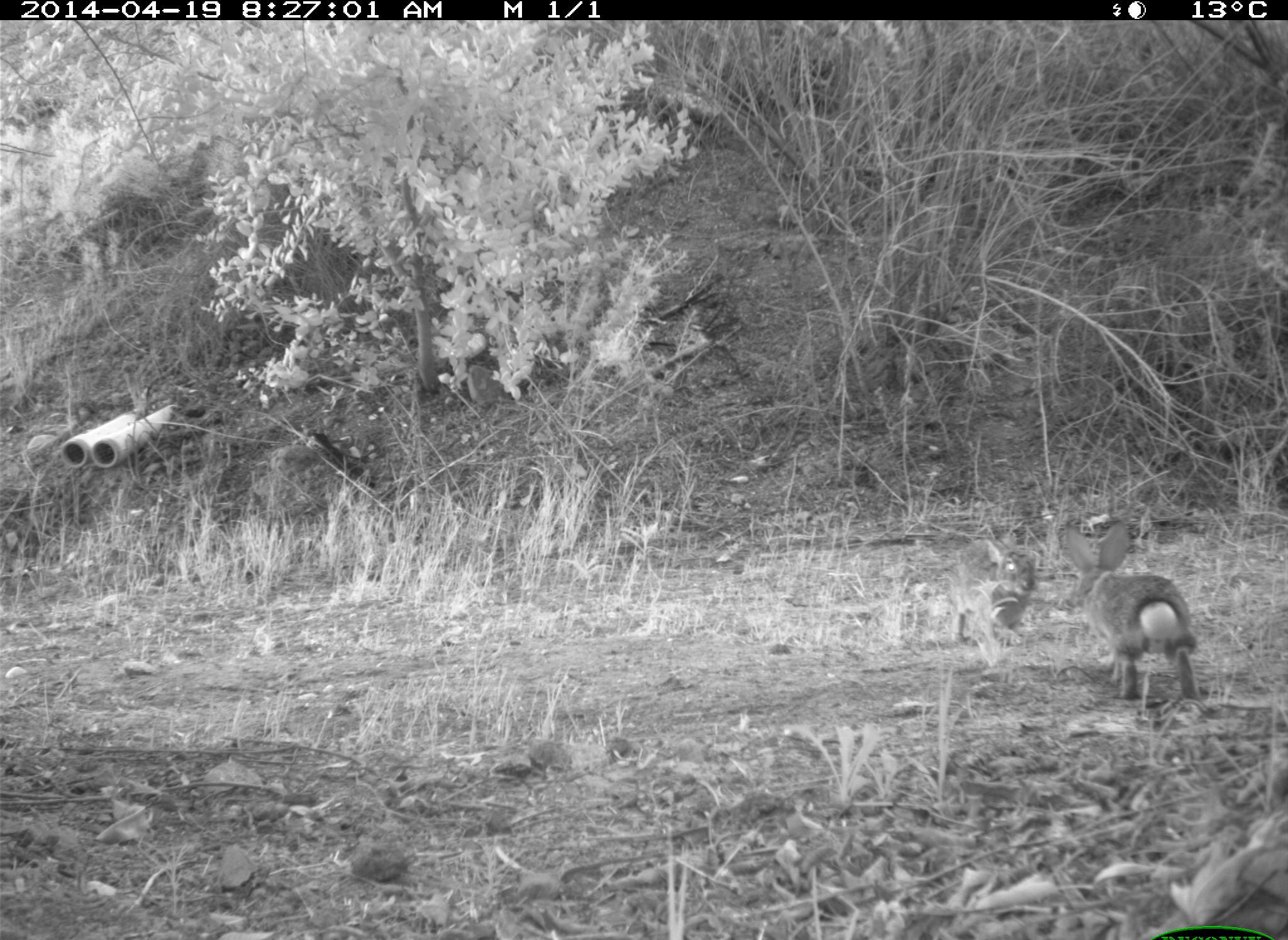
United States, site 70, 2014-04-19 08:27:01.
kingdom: Animalia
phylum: Chordata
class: Mammalia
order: Lagomorpha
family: Leporidae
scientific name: Leporidae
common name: rabbits and hares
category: rabbit